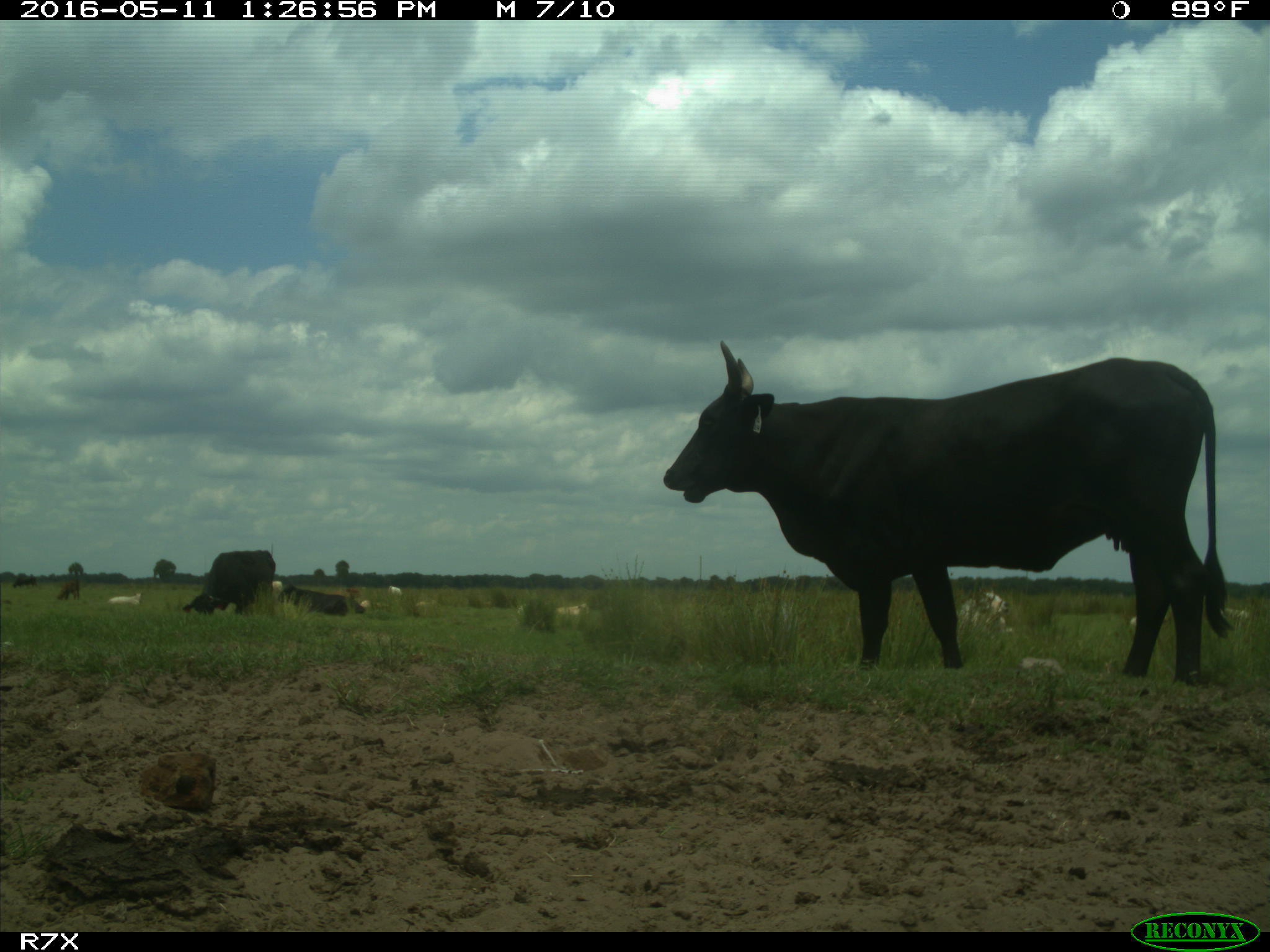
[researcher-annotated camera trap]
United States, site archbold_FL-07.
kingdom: Animalia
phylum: Chordata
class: Mammalia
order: Artiodactyla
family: Bovidae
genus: Bos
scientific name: Bos taurus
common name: domestic cow